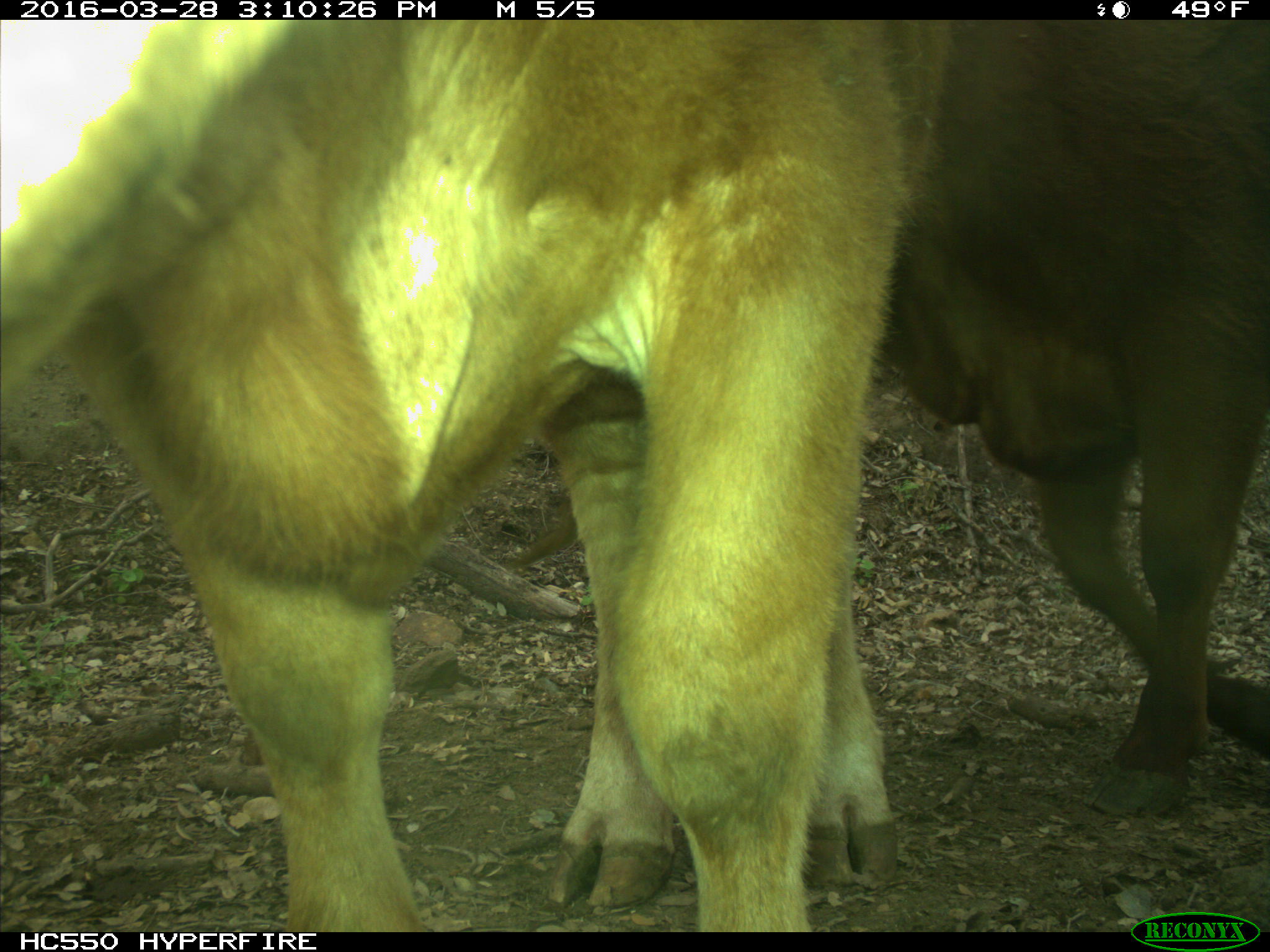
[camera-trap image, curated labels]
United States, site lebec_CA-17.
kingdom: Animalia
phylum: Chordata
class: Mammalia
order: Artiodactyla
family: Bovidae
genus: Bos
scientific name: Bos taurus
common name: domestic cow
Bos taurus (domestic cow).